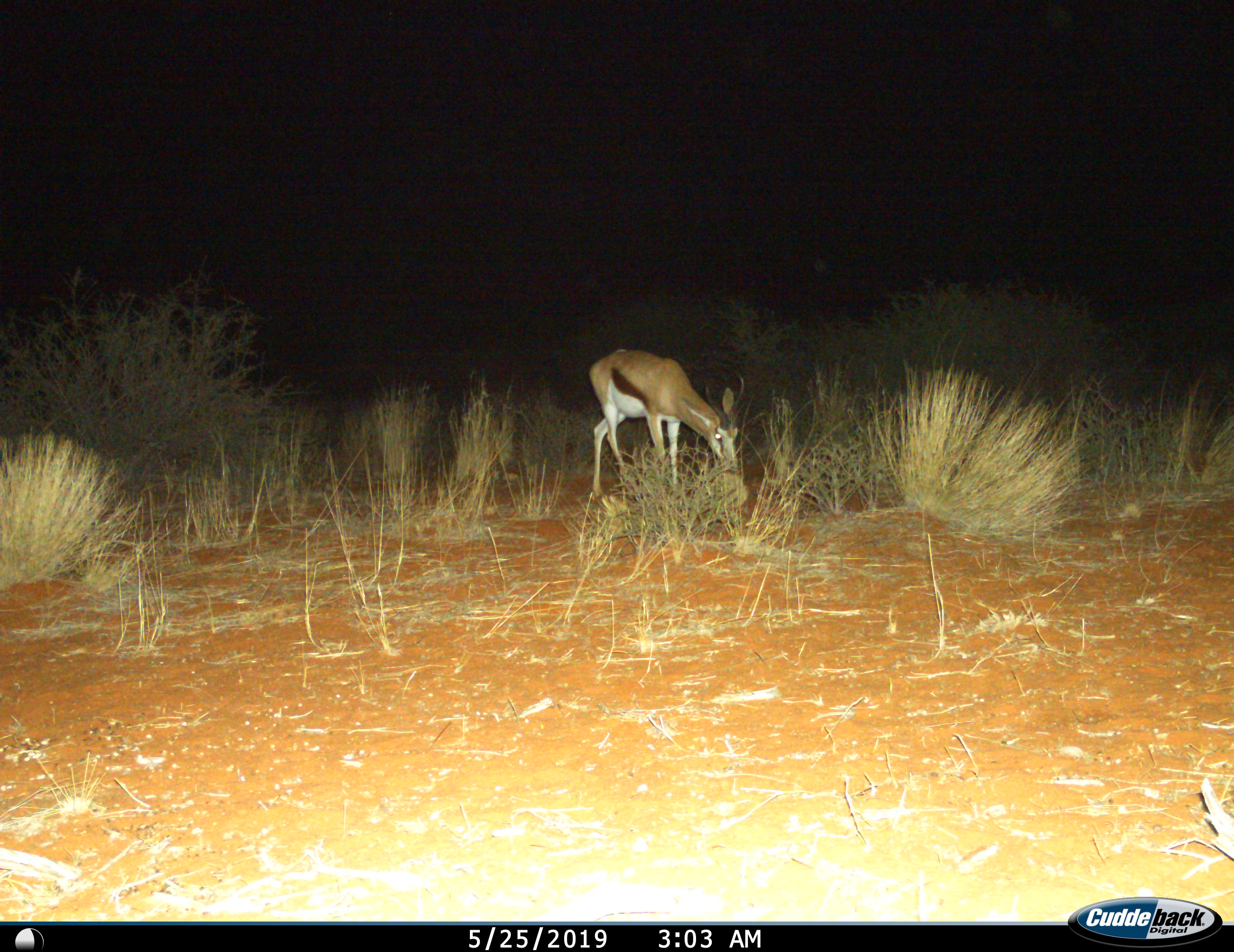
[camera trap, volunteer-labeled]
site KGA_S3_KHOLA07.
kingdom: Animalia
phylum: Chordata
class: Mammalia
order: Artiodactyla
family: Bovidae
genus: Antidorcas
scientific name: Antidorcas marsupialis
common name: springbok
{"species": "springbok (Antidorcas marsupialis)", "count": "1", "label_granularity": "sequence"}